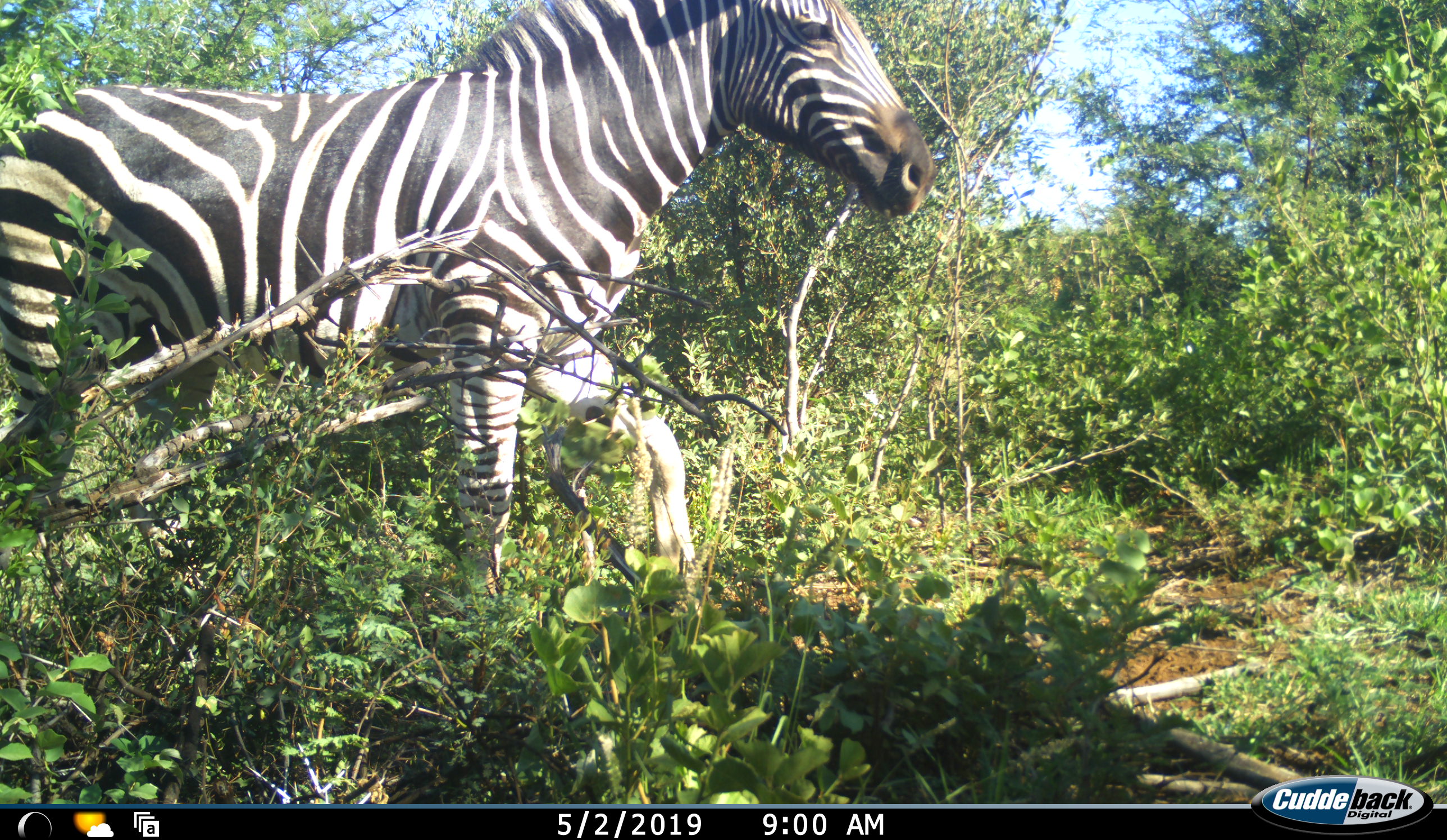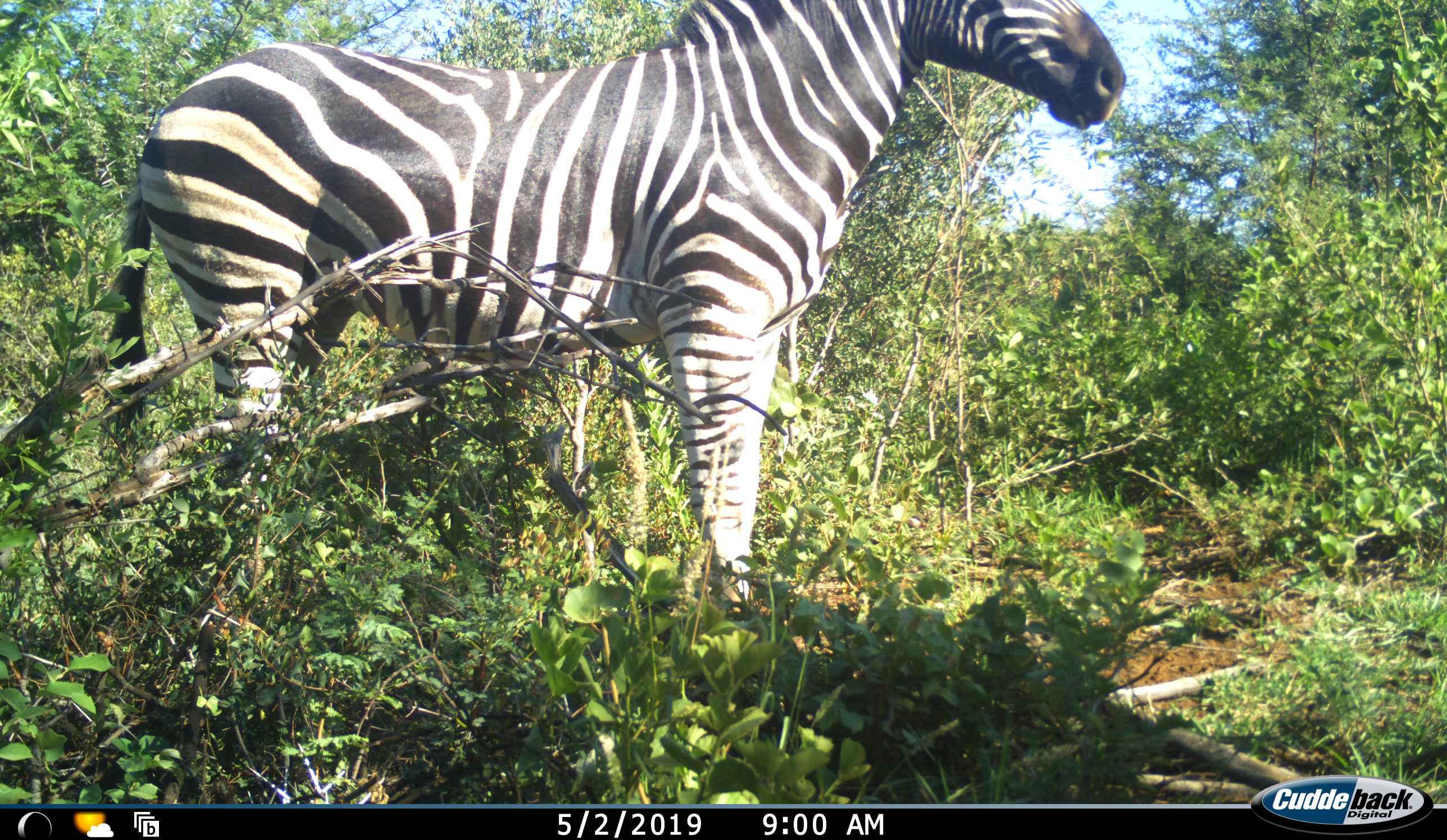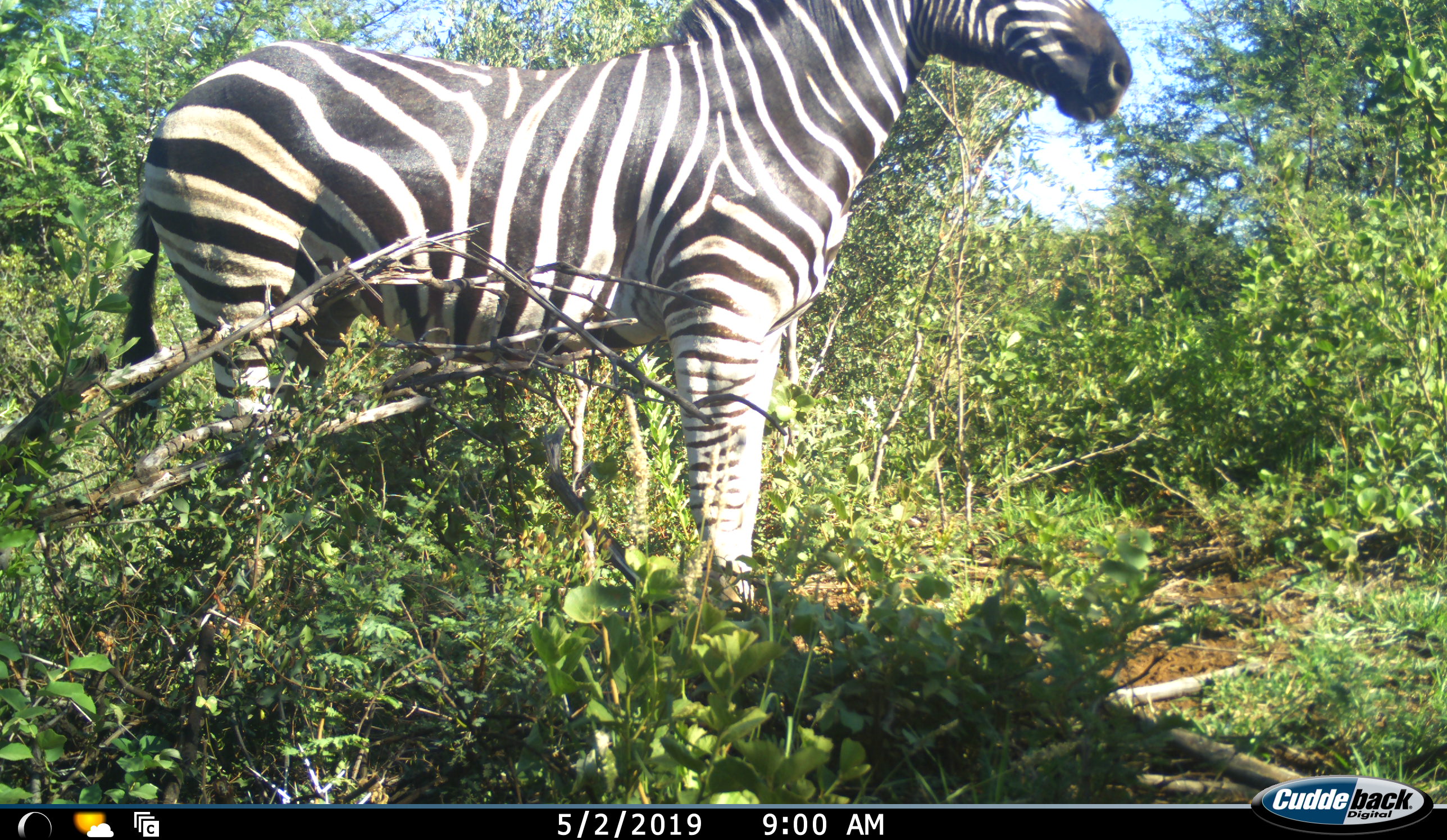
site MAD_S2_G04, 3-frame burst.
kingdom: Animalia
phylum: Chordata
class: Mammalia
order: Perissodactyla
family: Equidae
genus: Equus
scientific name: Equus quagga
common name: plains zebra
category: zebraplains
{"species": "zebraplains (plains zebra) (Equus quagga)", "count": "1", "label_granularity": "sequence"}